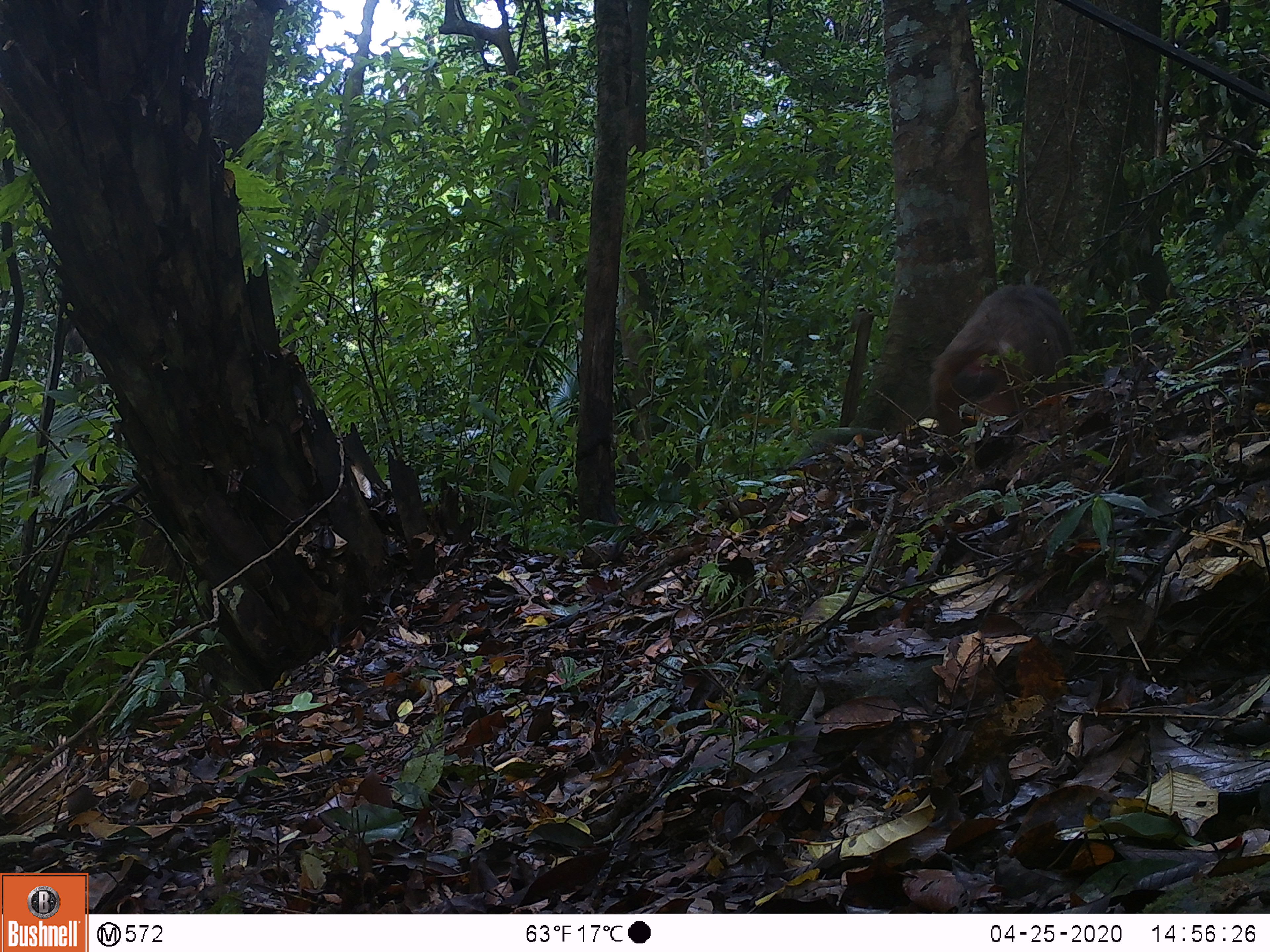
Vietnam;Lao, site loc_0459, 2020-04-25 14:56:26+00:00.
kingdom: Animalia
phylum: Chordata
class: Mammalia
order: Primates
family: Cercopithecidae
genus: Macaca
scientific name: Macaca arctoides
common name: stump-tailed macaque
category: stump tailed macaque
Stump tailed macaque (stump-tailed macaque) (Macaca arctoides). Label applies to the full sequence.